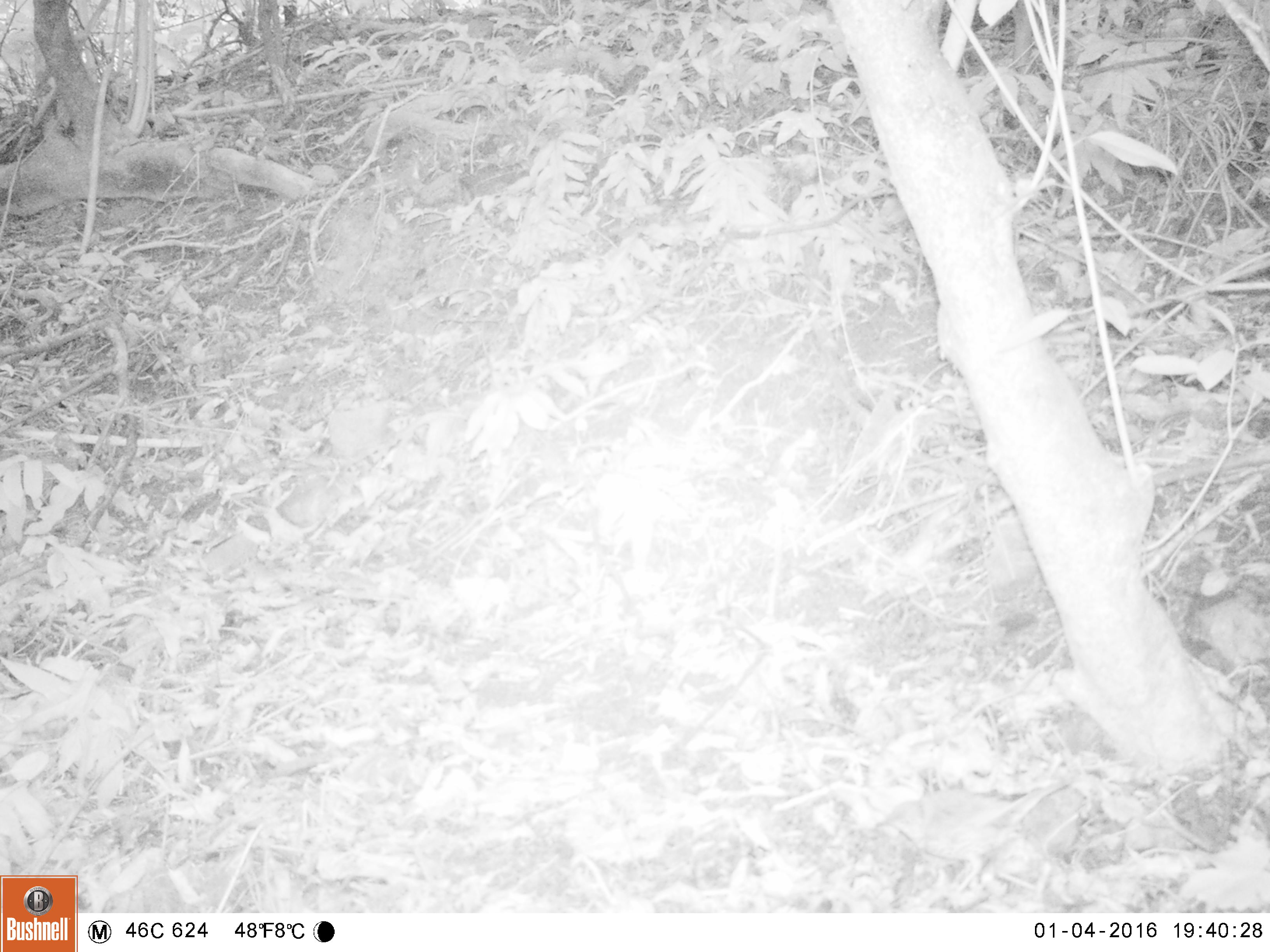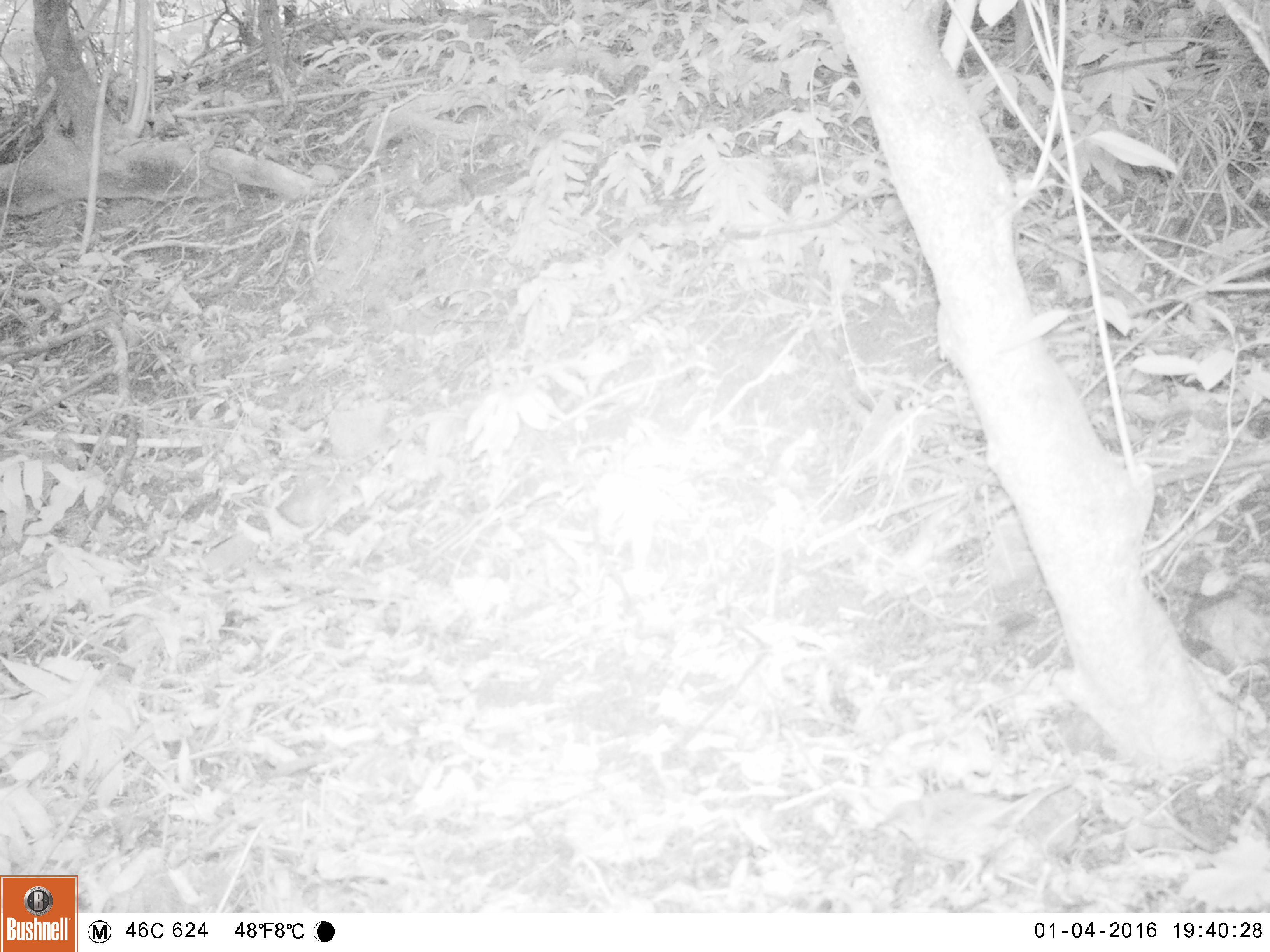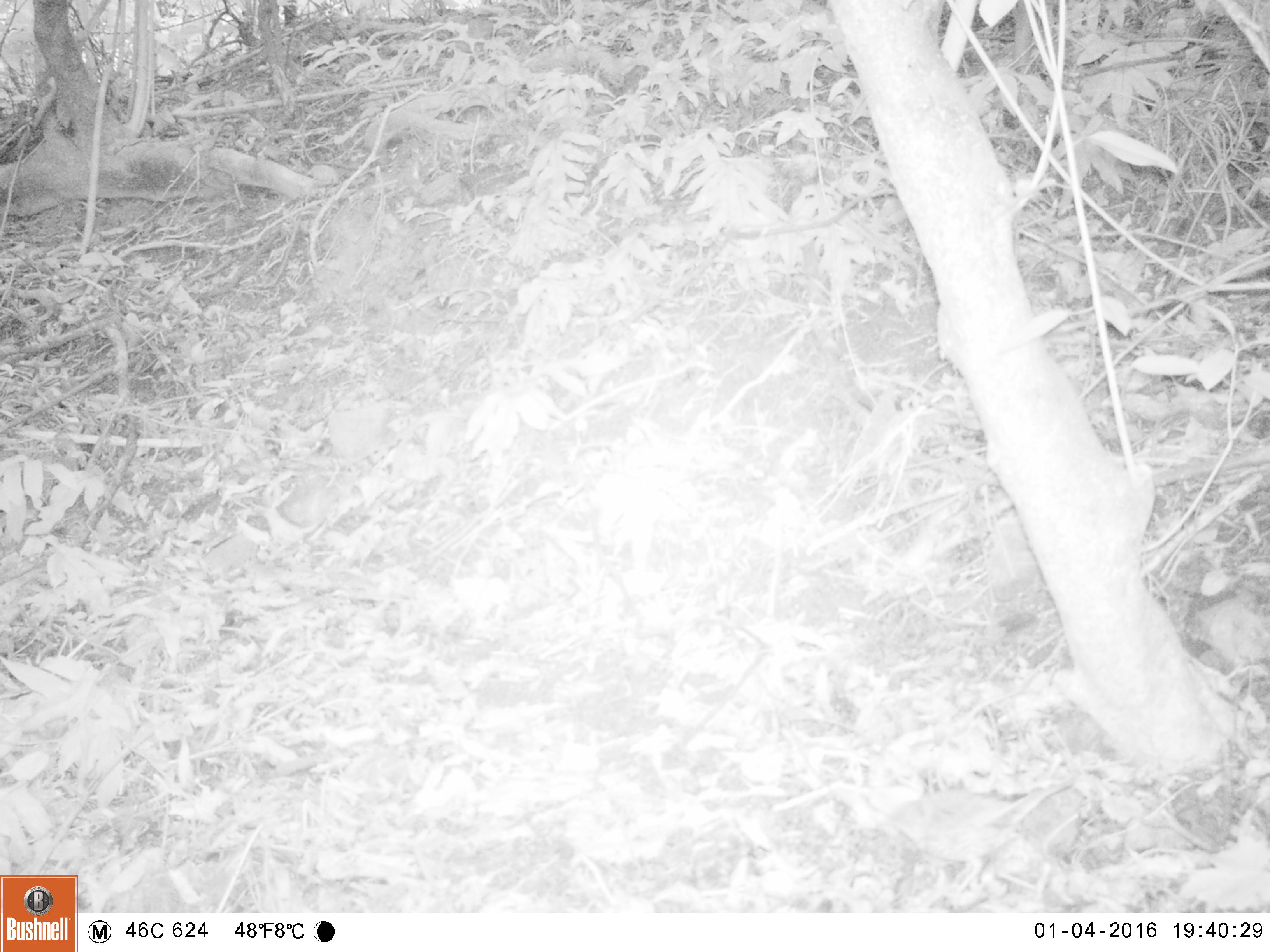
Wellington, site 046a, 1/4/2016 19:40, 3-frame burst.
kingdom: Animalia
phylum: Chordata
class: Aves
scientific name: Aves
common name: bird